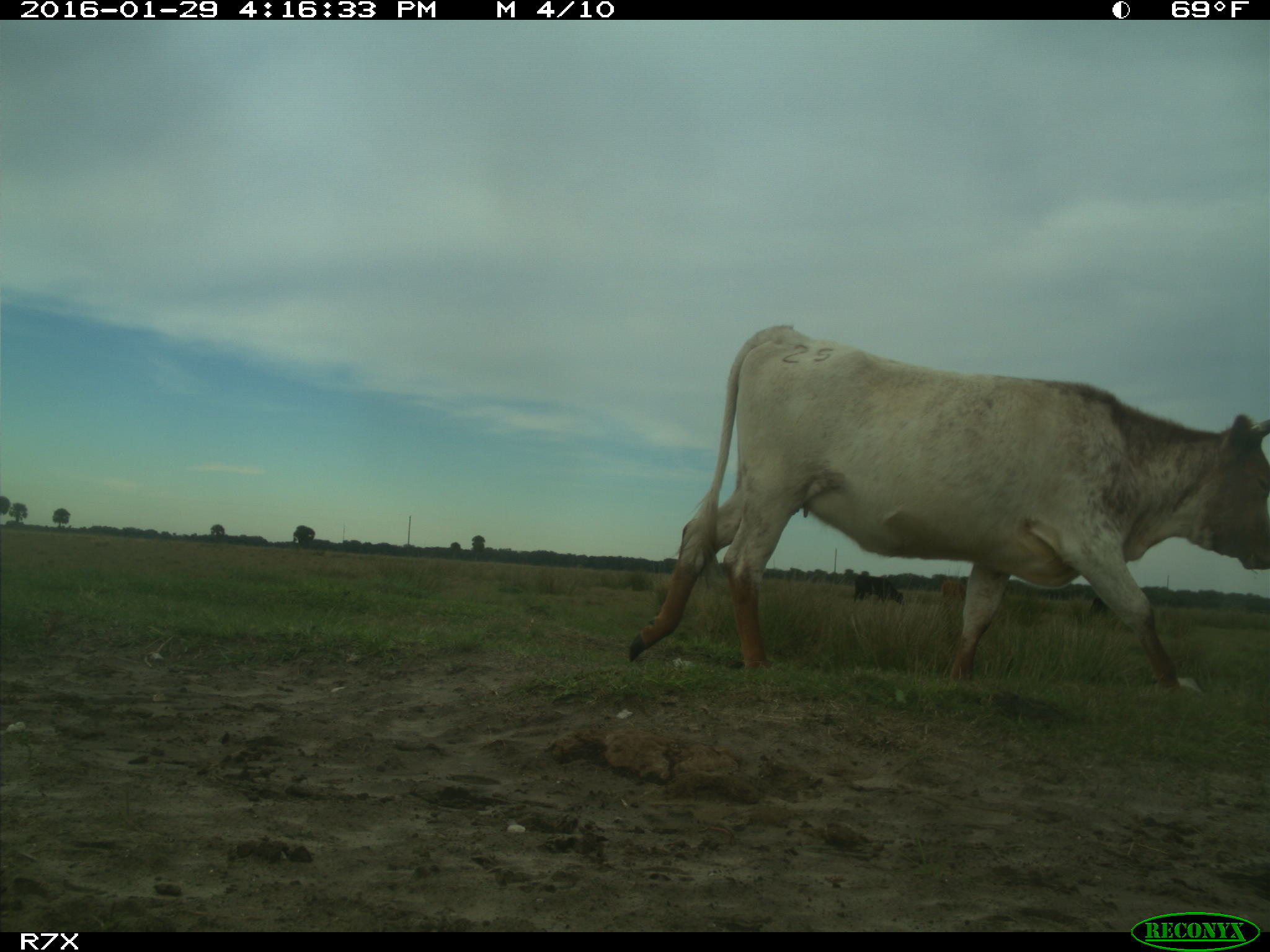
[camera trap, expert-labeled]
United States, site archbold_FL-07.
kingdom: Animalia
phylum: Chordata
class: Mammalia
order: Artiodactyla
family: Bovidae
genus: Bos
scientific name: Bos taurus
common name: domestic cow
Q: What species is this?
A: Bos taurus (domestic cow).